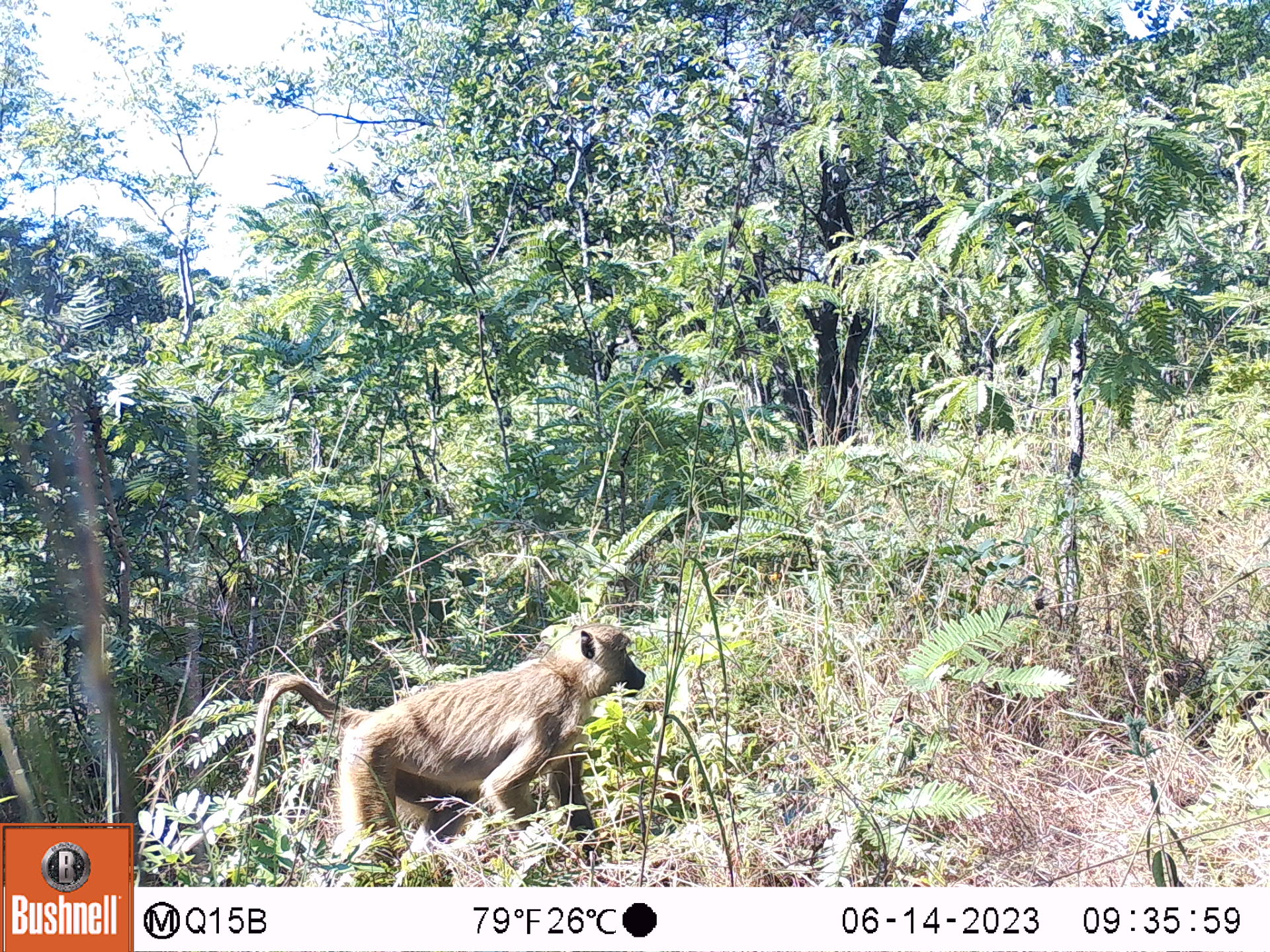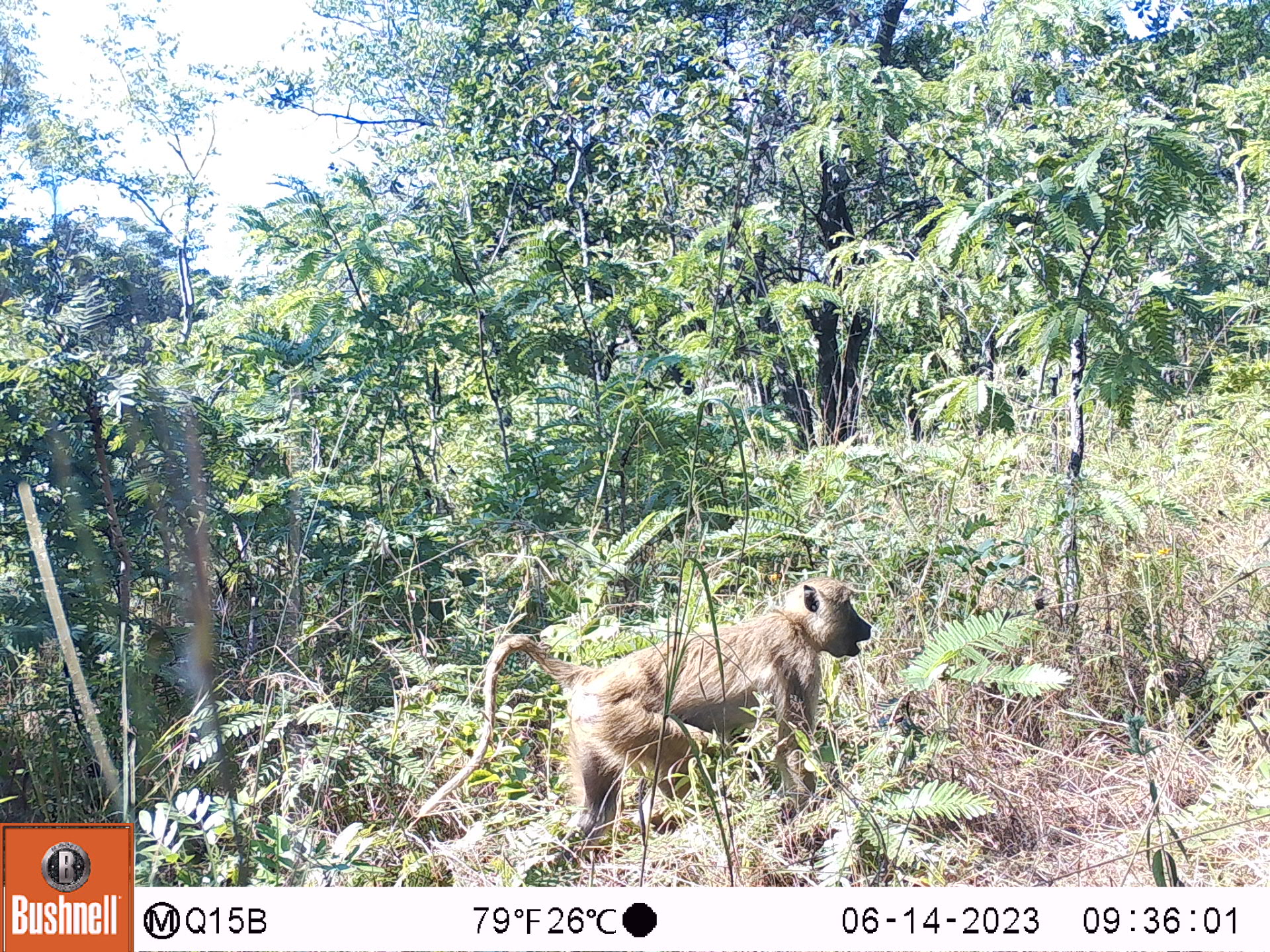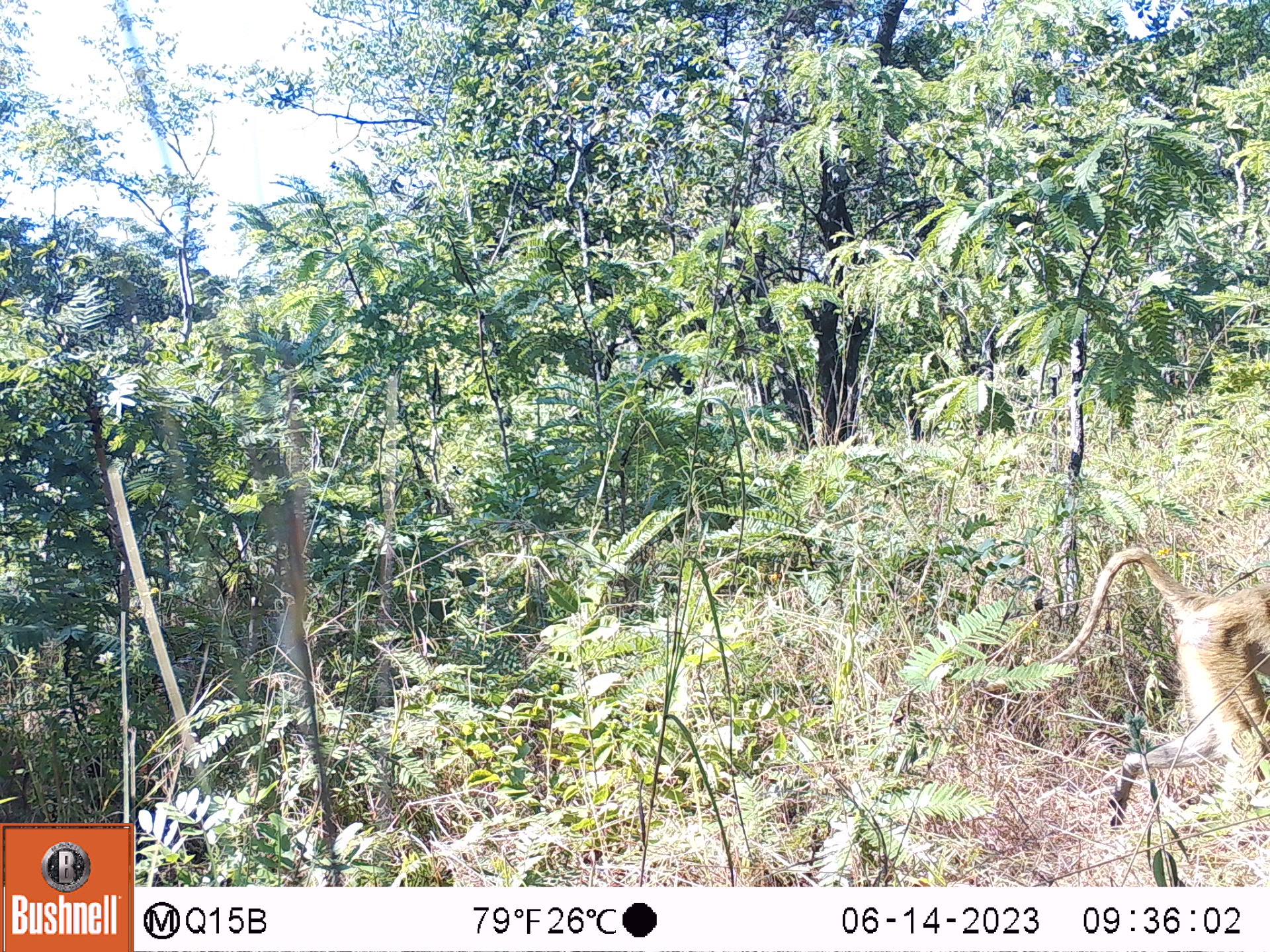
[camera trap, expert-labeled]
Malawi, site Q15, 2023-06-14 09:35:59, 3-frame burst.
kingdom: Animalia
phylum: Chordata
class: Mammalia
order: Primates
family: Cercopithecidae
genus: Papio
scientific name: Papio cynocephalus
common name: yellow baboon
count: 1